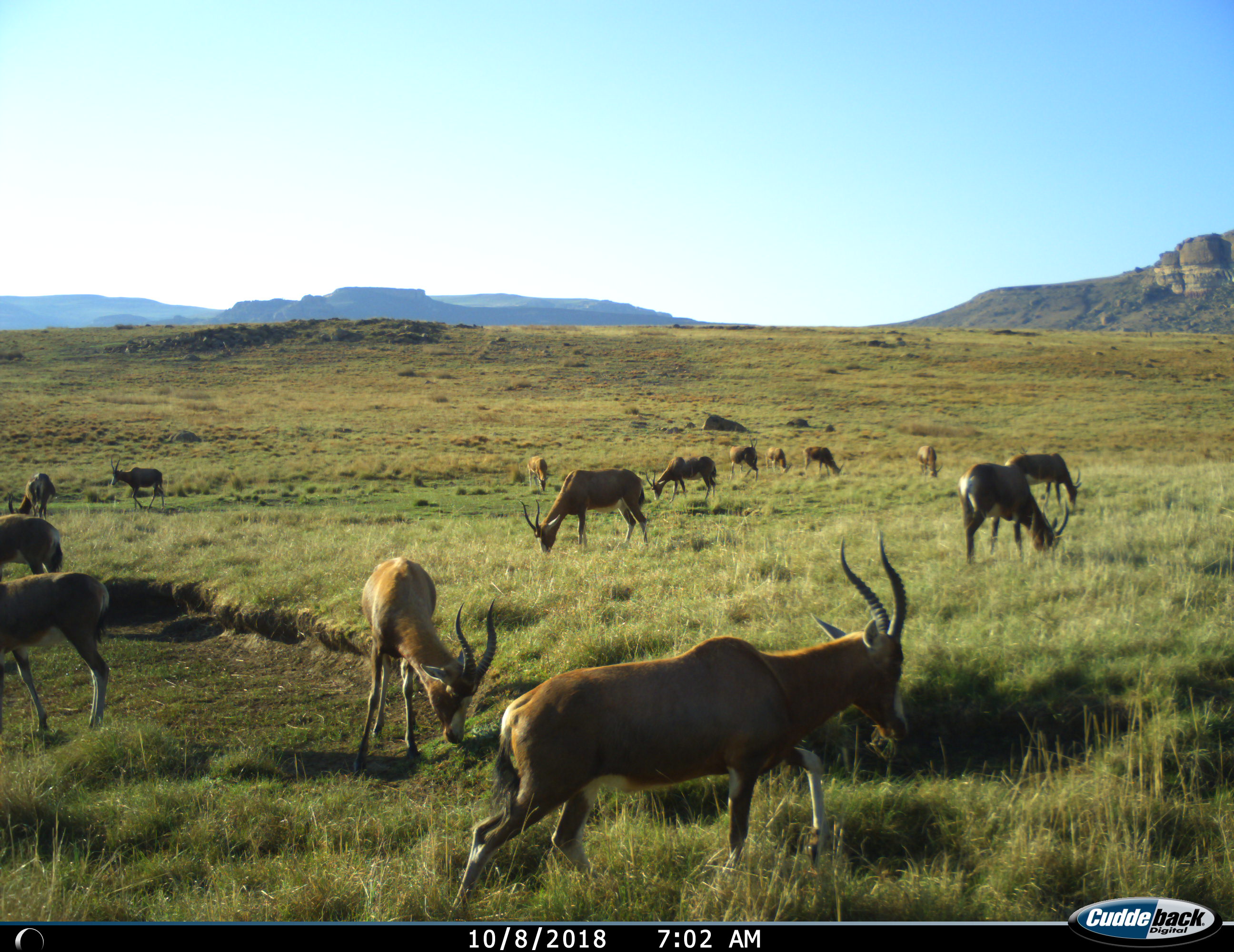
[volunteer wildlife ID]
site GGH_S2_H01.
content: unidentified animal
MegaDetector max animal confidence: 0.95